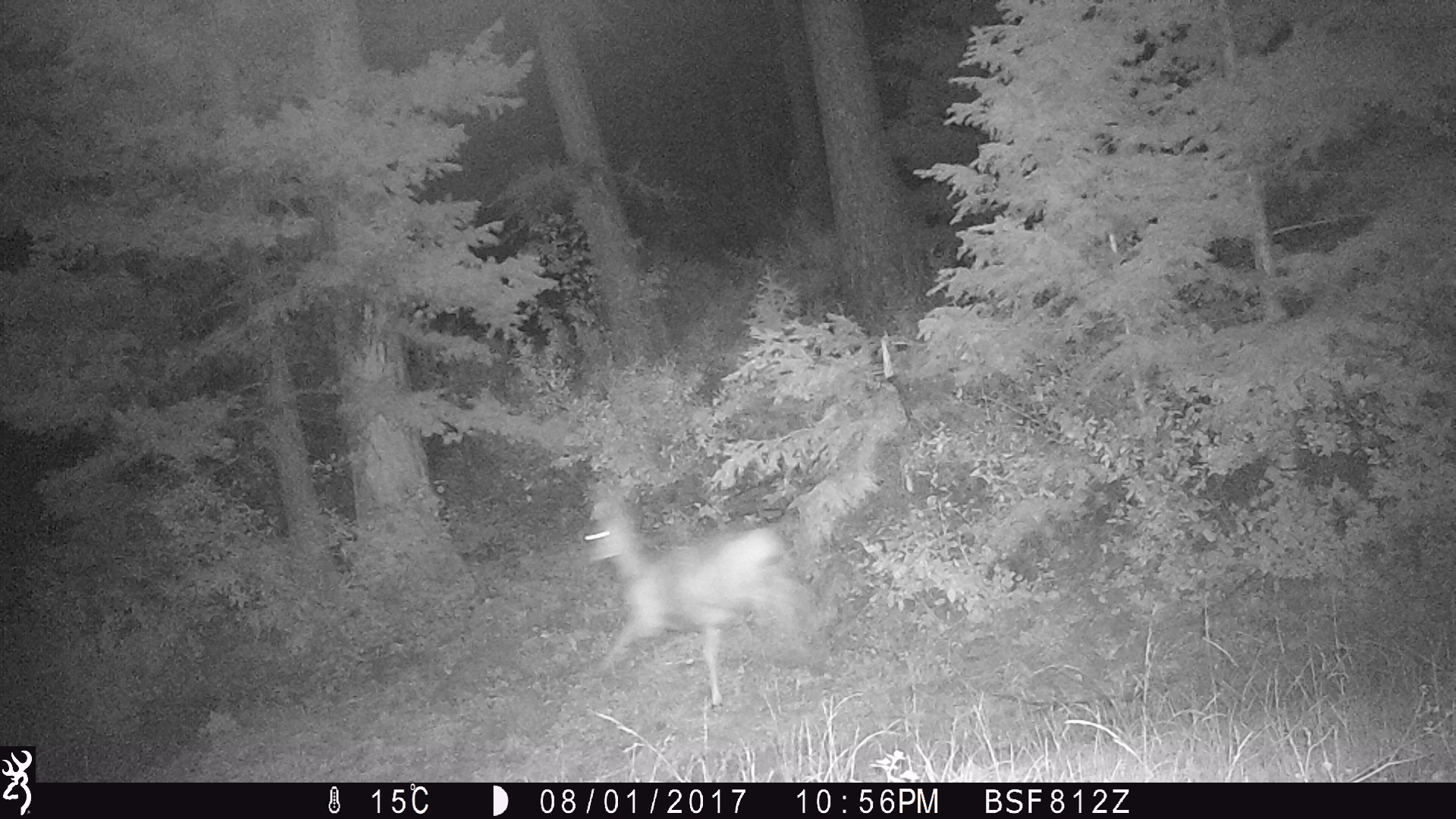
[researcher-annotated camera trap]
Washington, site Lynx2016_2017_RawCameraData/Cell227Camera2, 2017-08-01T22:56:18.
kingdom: Animalia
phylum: Chordata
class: Mammalia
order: Artiodactyla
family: Cervidae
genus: Odocoileus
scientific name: Odocoileus hemionus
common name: mule deer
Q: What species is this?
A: Odocoileus hemionus (mule deer).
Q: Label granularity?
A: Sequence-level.